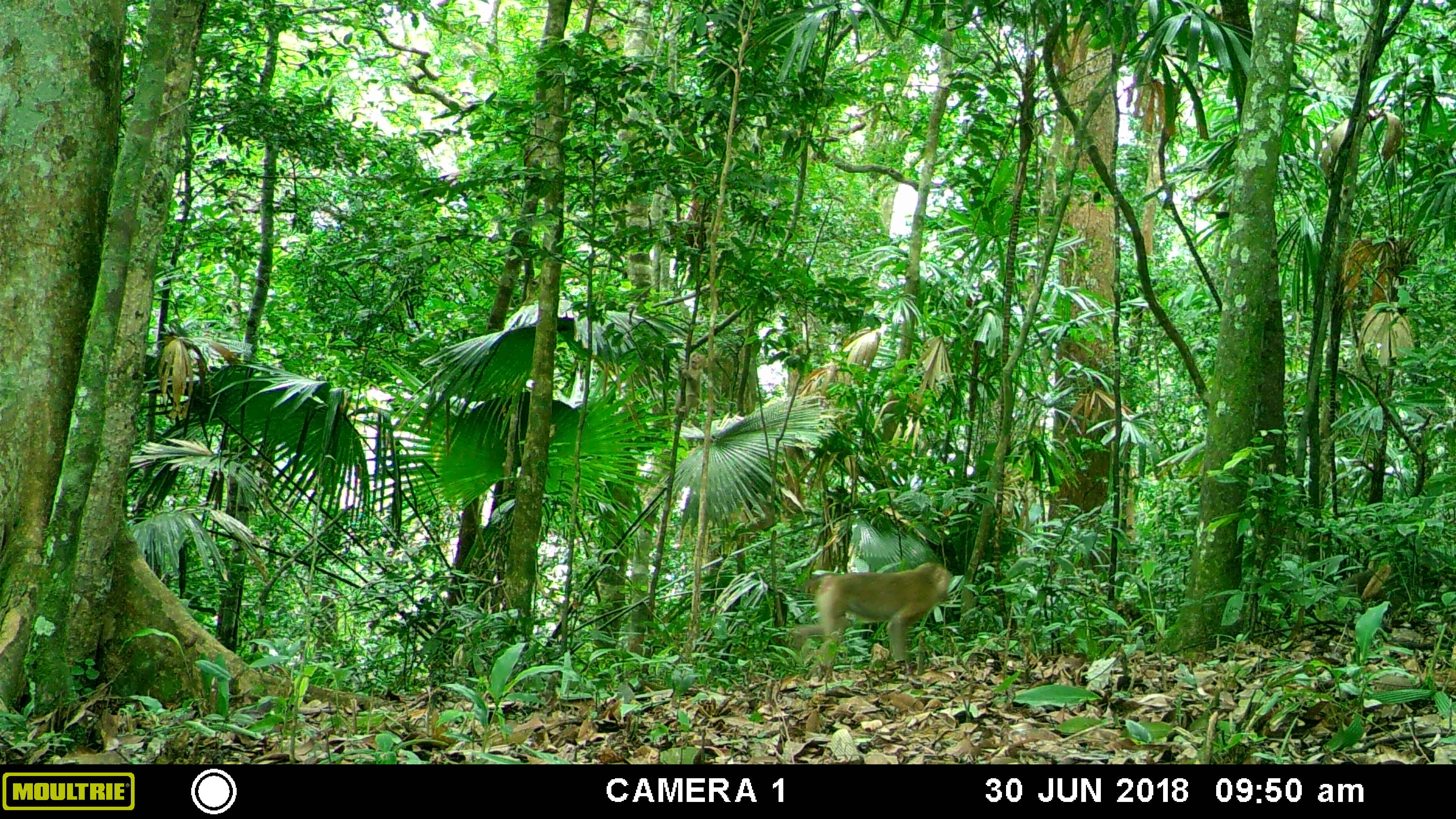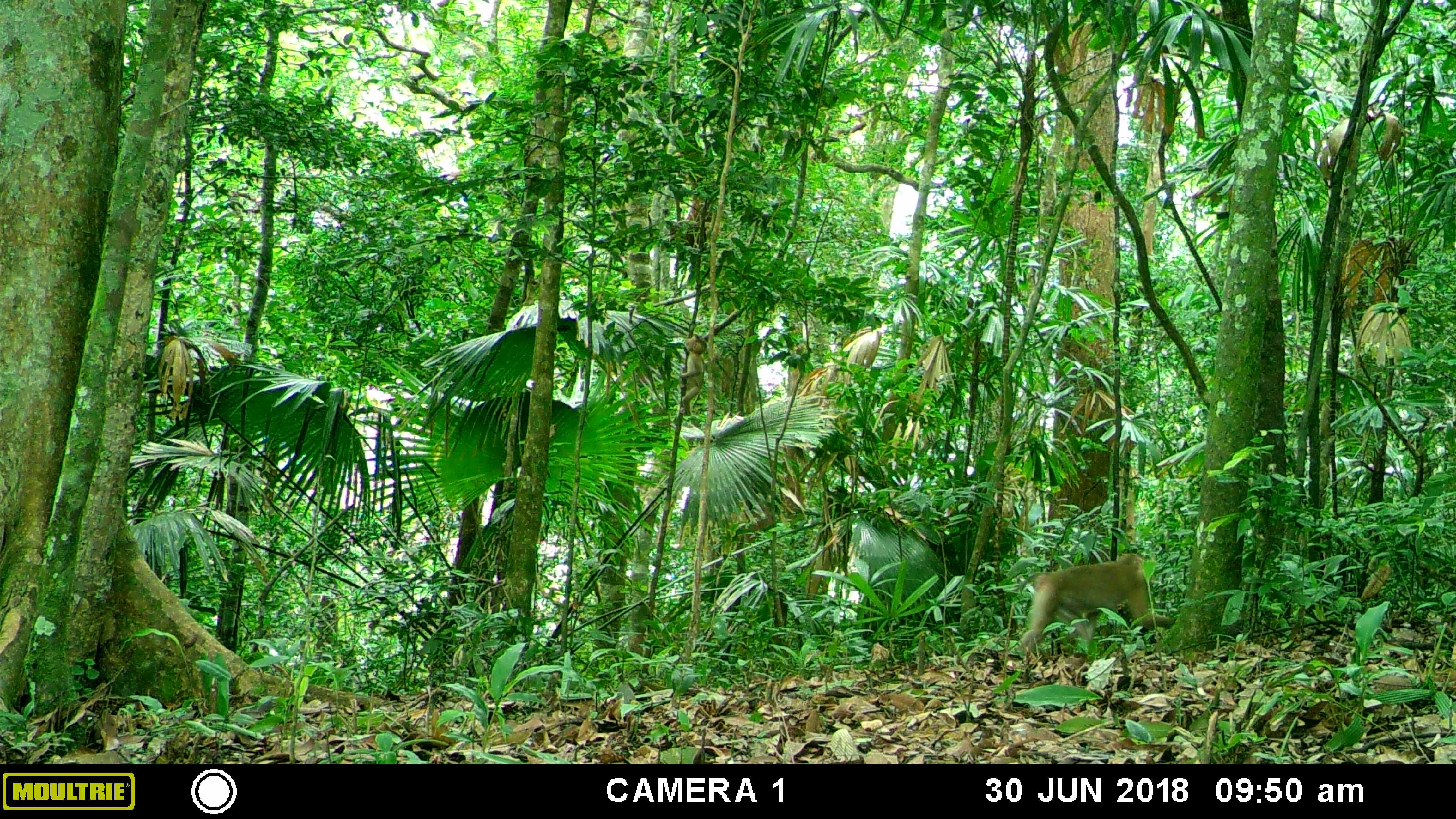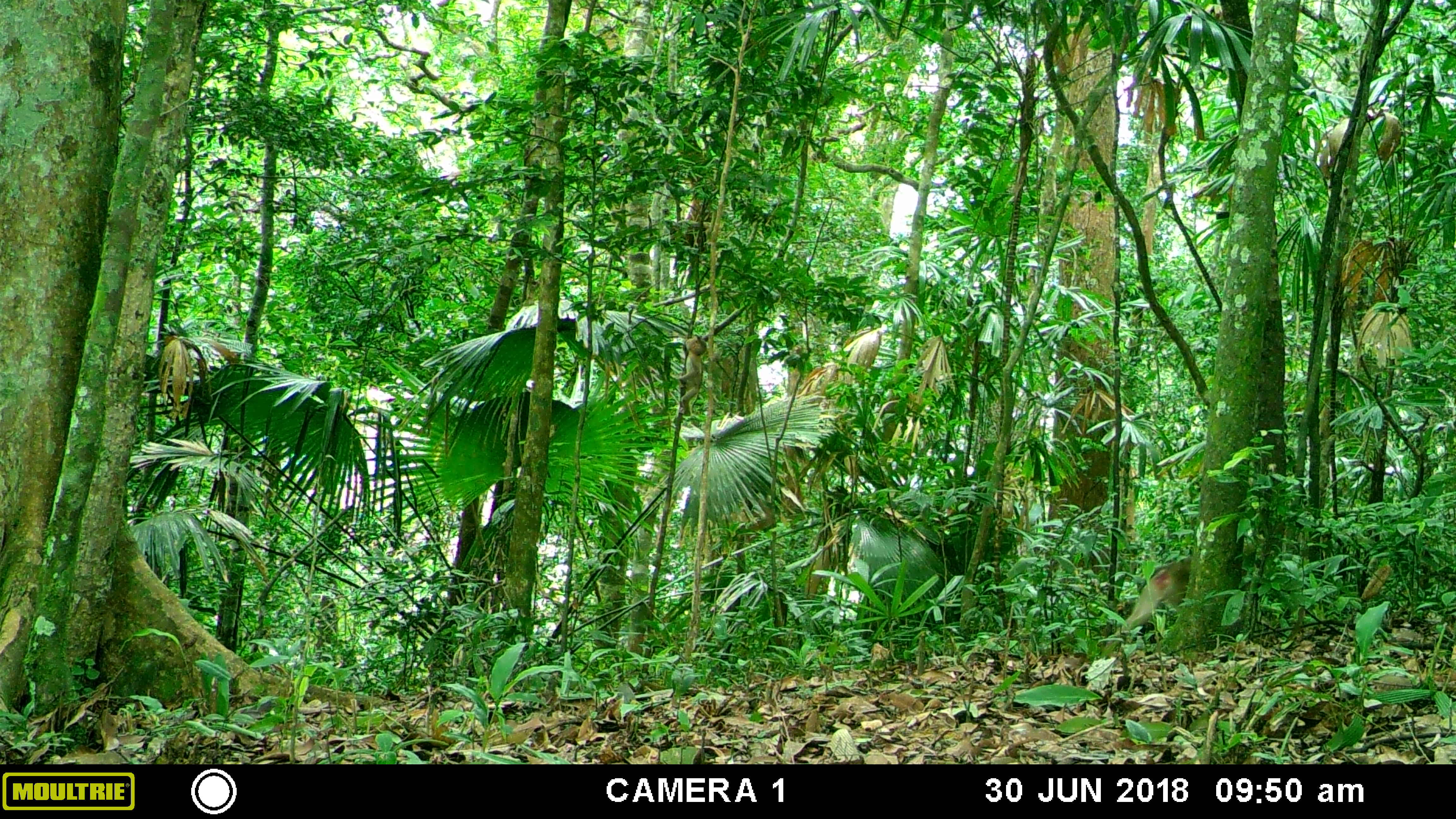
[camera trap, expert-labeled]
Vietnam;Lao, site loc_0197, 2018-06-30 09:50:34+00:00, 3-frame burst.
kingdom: Animalia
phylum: Chordata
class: Mammalia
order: Primates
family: Cercopithecidae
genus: Macaca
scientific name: Macaca nemestrina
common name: pig-tailed macaque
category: pig tailed macaque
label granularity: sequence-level